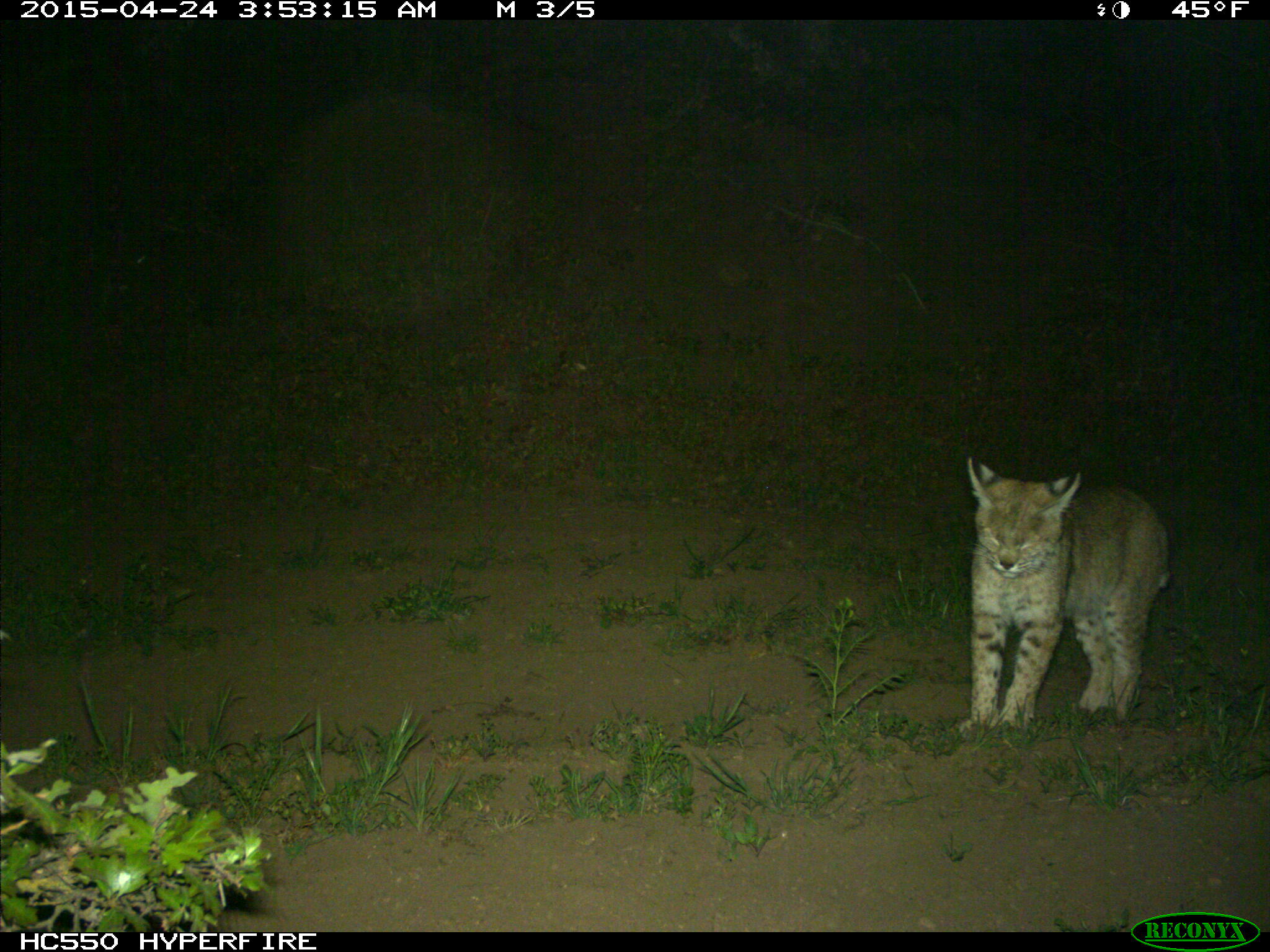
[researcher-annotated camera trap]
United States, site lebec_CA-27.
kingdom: Animalia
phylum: Chordata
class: Mammalia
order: Carnivora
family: Felidae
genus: Lynx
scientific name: Lynx rufus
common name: bobcat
Lynx rufus (bobcat).